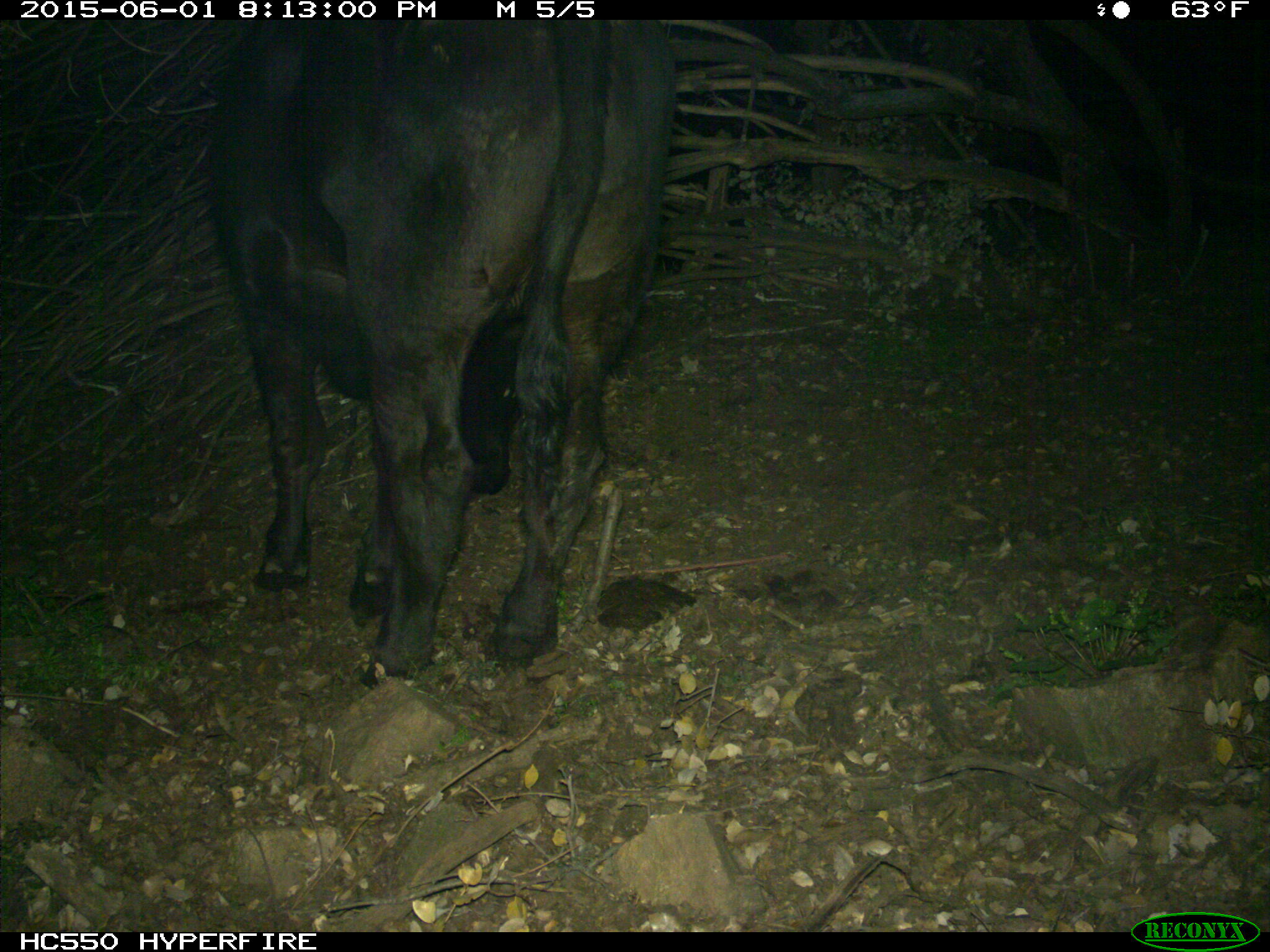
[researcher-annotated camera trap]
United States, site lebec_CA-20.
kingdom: Animalia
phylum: Chordata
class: Mammalia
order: Artiodactyla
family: Bovidae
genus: Bos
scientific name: Bos taurus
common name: domestic cow